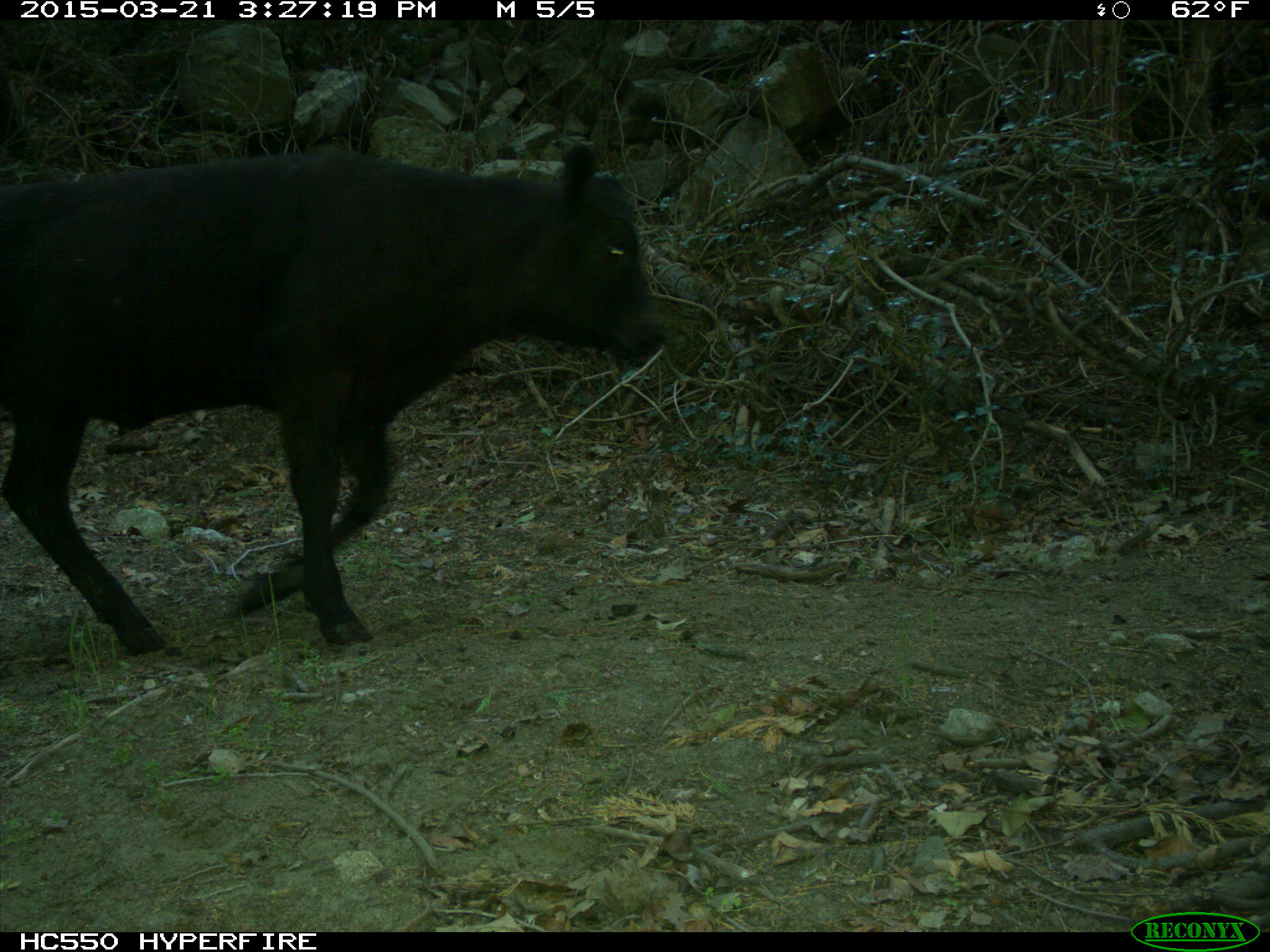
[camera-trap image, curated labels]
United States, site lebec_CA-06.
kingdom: Animalia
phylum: Chordata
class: Mammalia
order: Artiodactyla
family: Bovidae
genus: Bos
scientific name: Bos taurus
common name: domestic cow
Bos taurus (domestic cow).